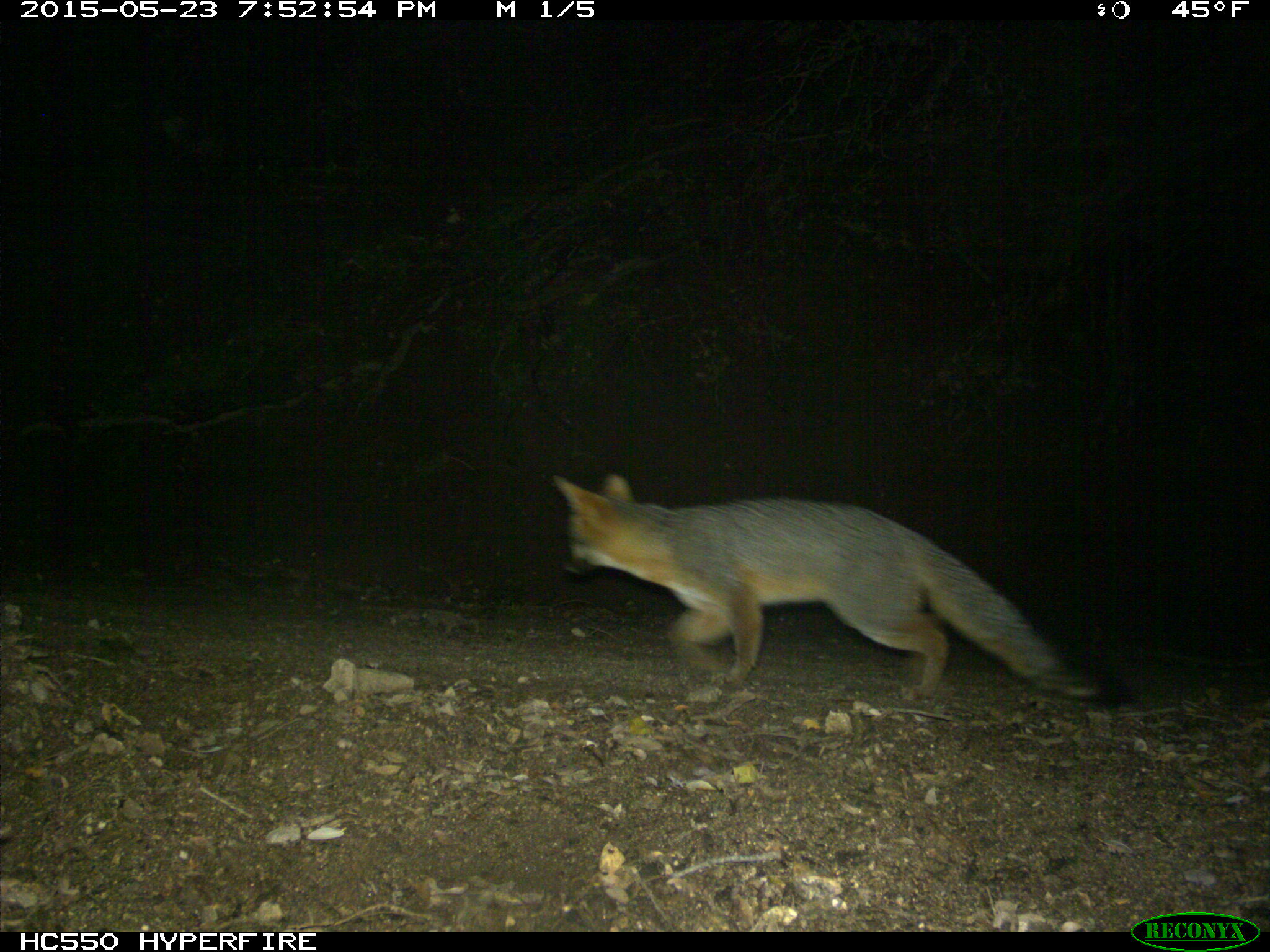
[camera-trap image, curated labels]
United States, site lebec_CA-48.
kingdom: Animalia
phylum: Chordata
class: Mammalia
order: Carnivora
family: Canidae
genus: Urocyon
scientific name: Urocyon cinereoargenteus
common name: gray fox